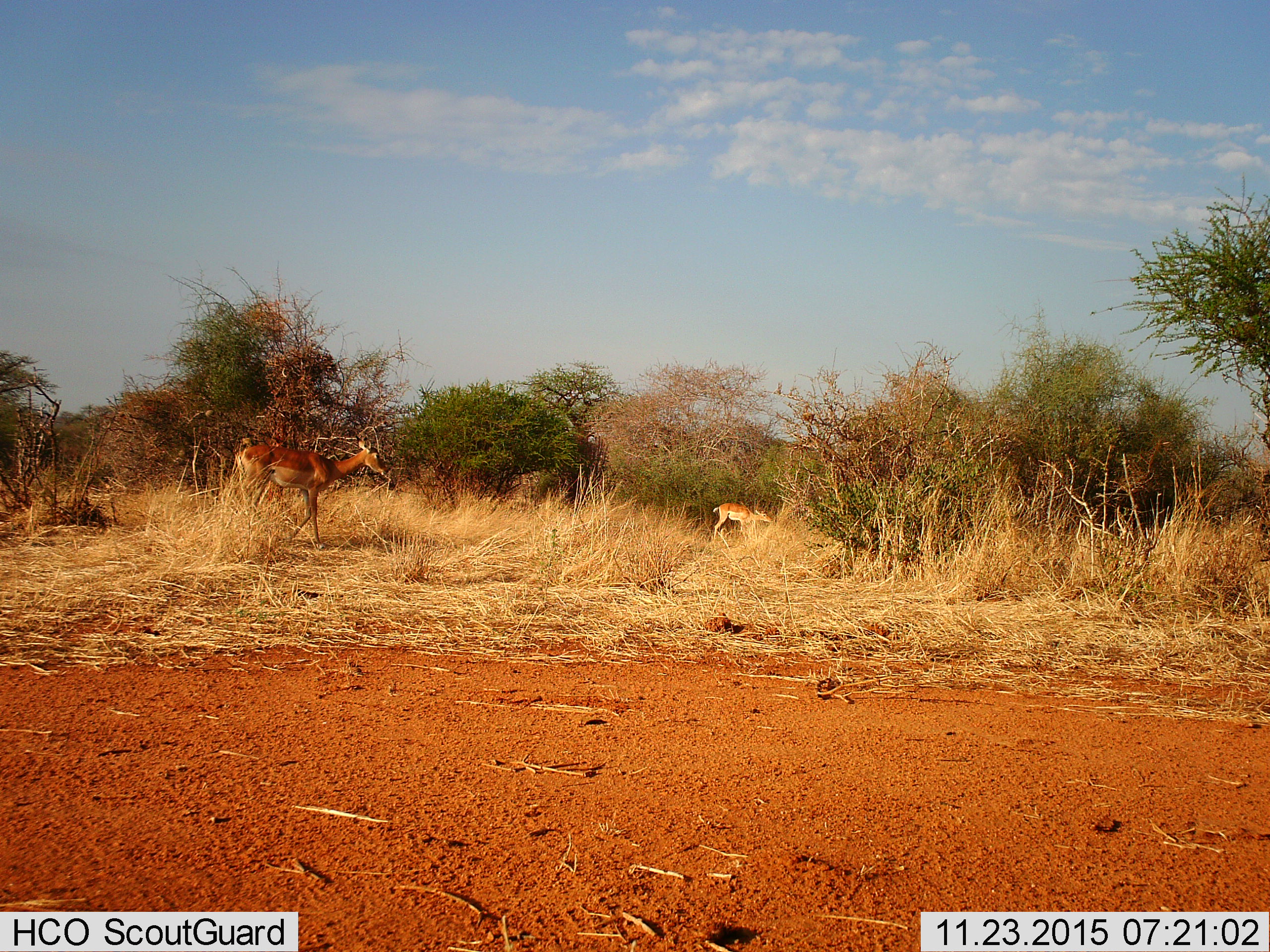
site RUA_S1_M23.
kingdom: Animalia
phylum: Chordata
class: Mammalia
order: Artiodactyla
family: Bovidae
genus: Aepyceros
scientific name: Aepyceros melampus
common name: impala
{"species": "impala (Aepyceros melampus)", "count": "2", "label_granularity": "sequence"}